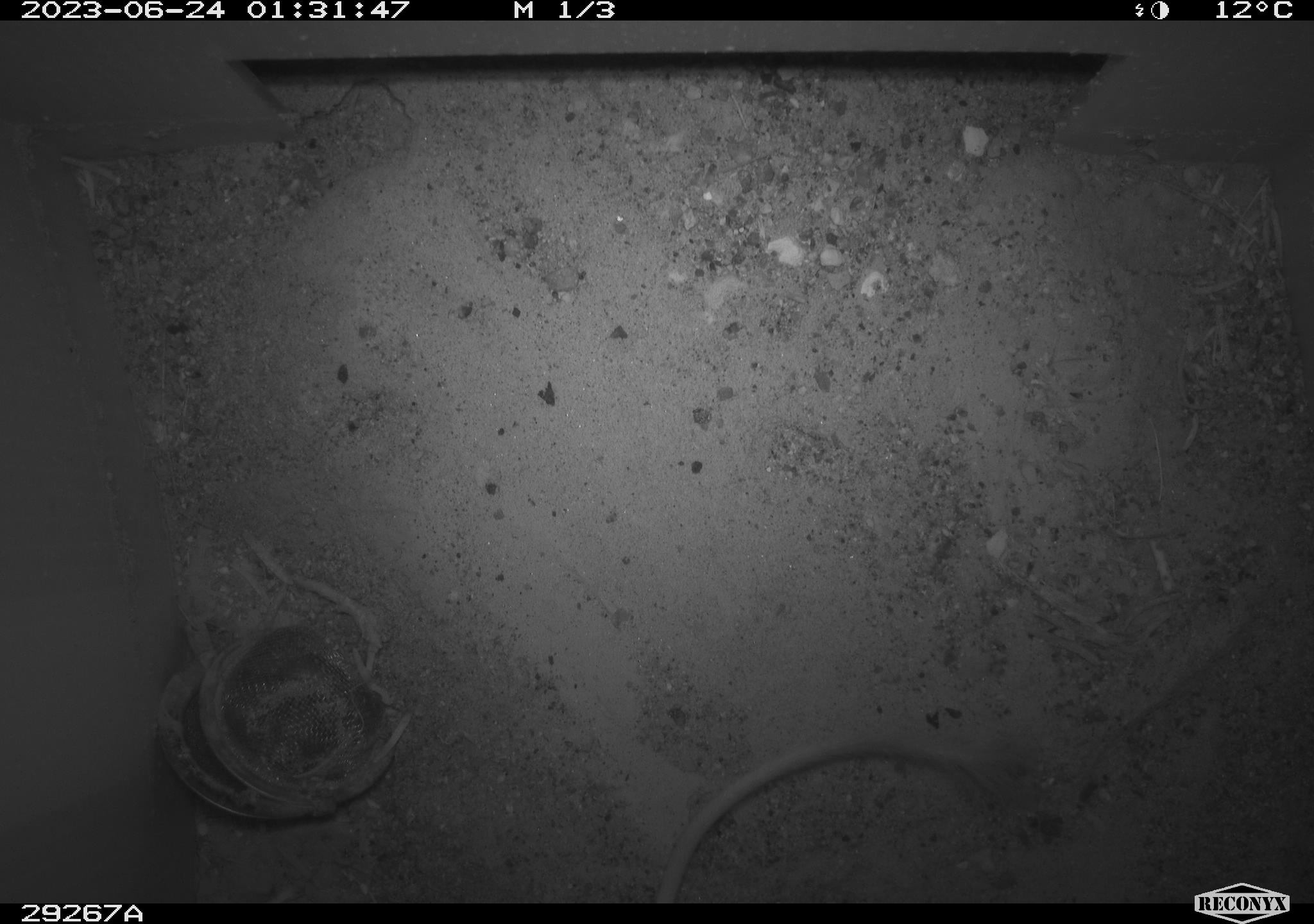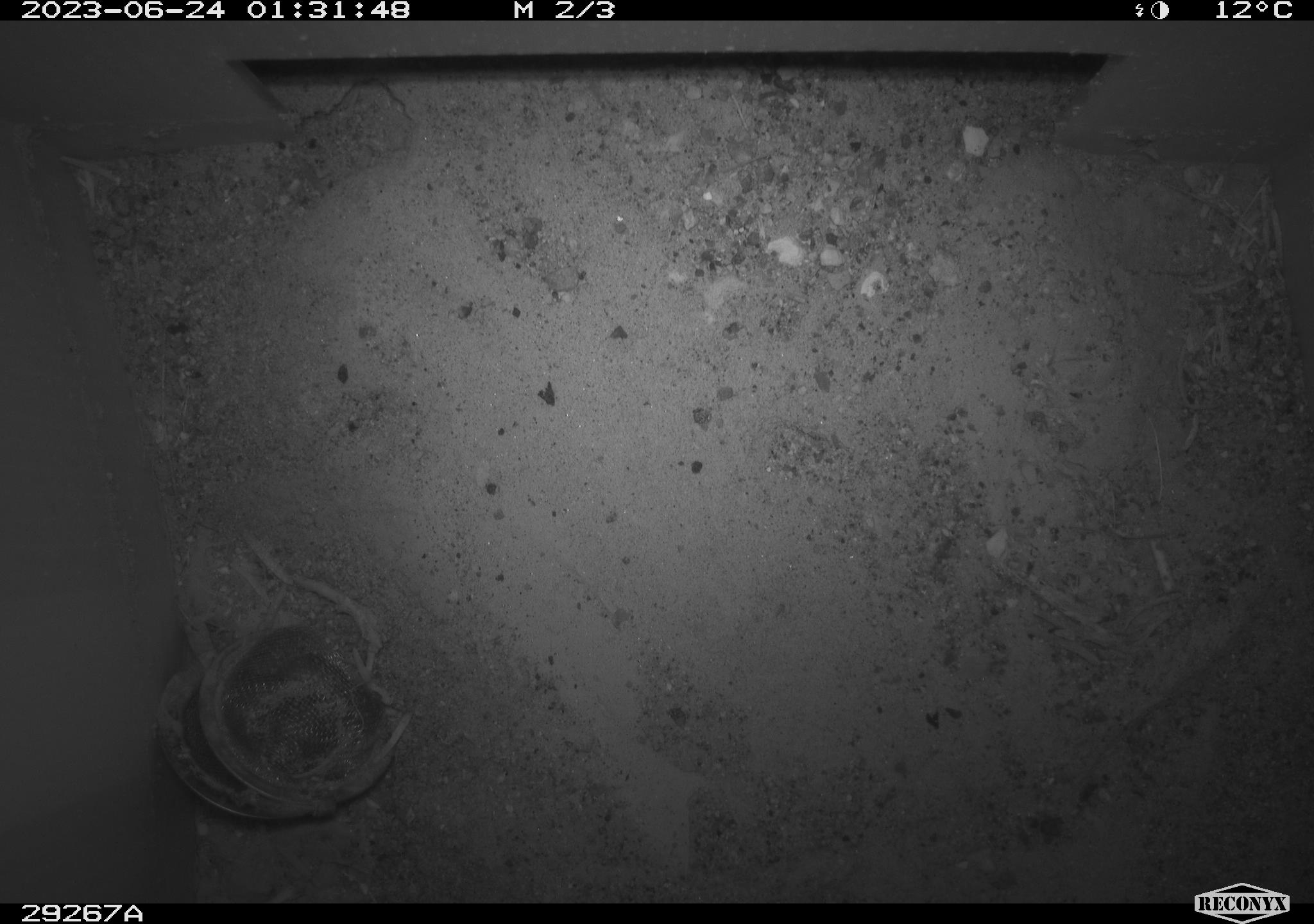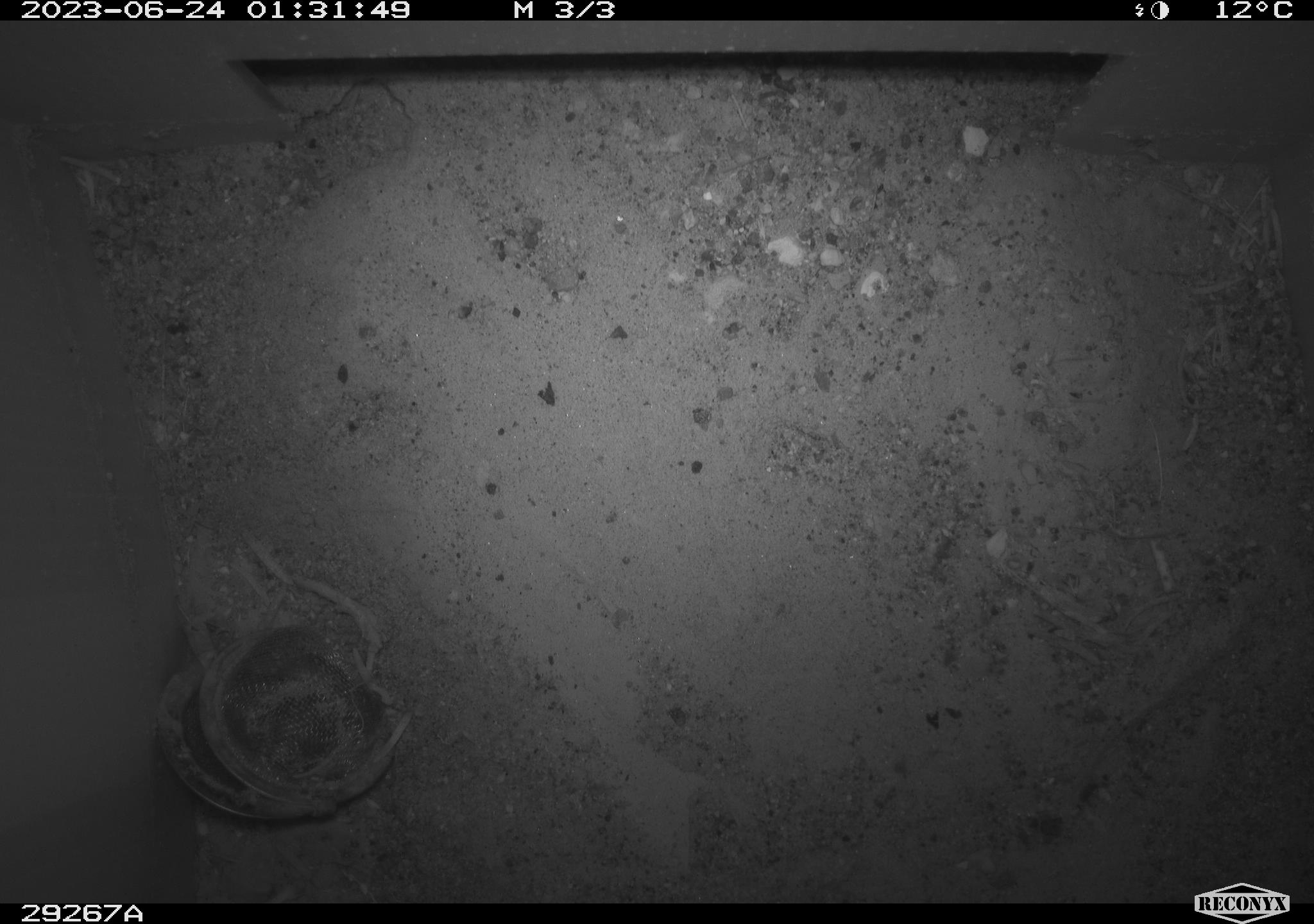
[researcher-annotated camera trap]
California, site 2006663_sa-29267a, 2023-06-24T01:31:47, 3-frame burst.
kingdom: Animalia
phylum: Chordata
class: Mammalia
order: Rodentia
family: Cricetidae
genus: Peromyscus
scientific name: Peromyscus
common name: deer mice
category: peromyscus species